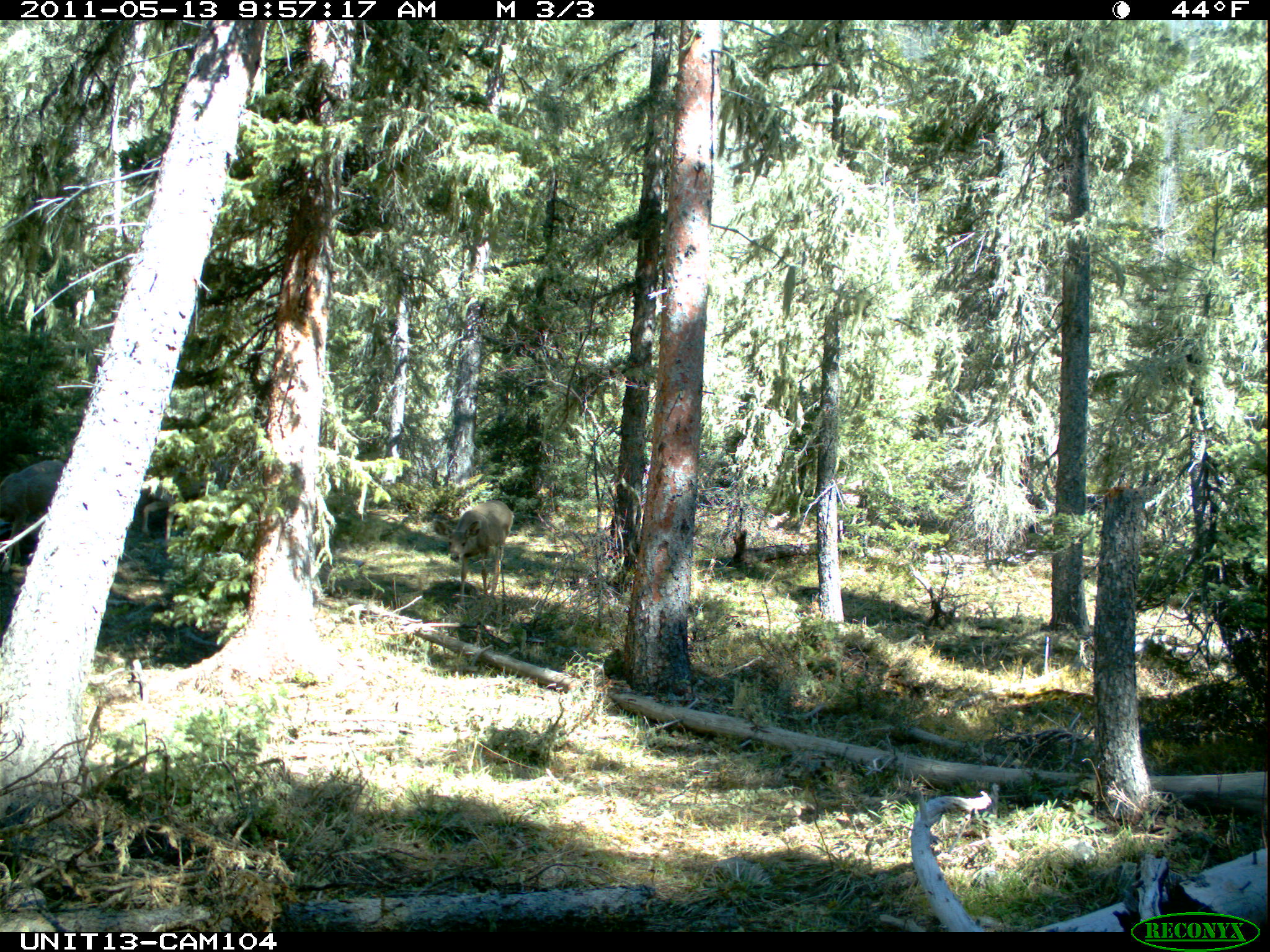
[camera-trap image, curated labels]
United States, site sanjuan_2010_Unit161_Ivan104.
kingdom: Animalia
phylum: Chordata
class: Mammalia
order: Artiodactyla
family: Cervidae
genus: Odocoileus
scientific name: Odocoileus hemionus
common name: mule deer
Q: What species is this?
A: Odocoileus hemionus (mule deer).